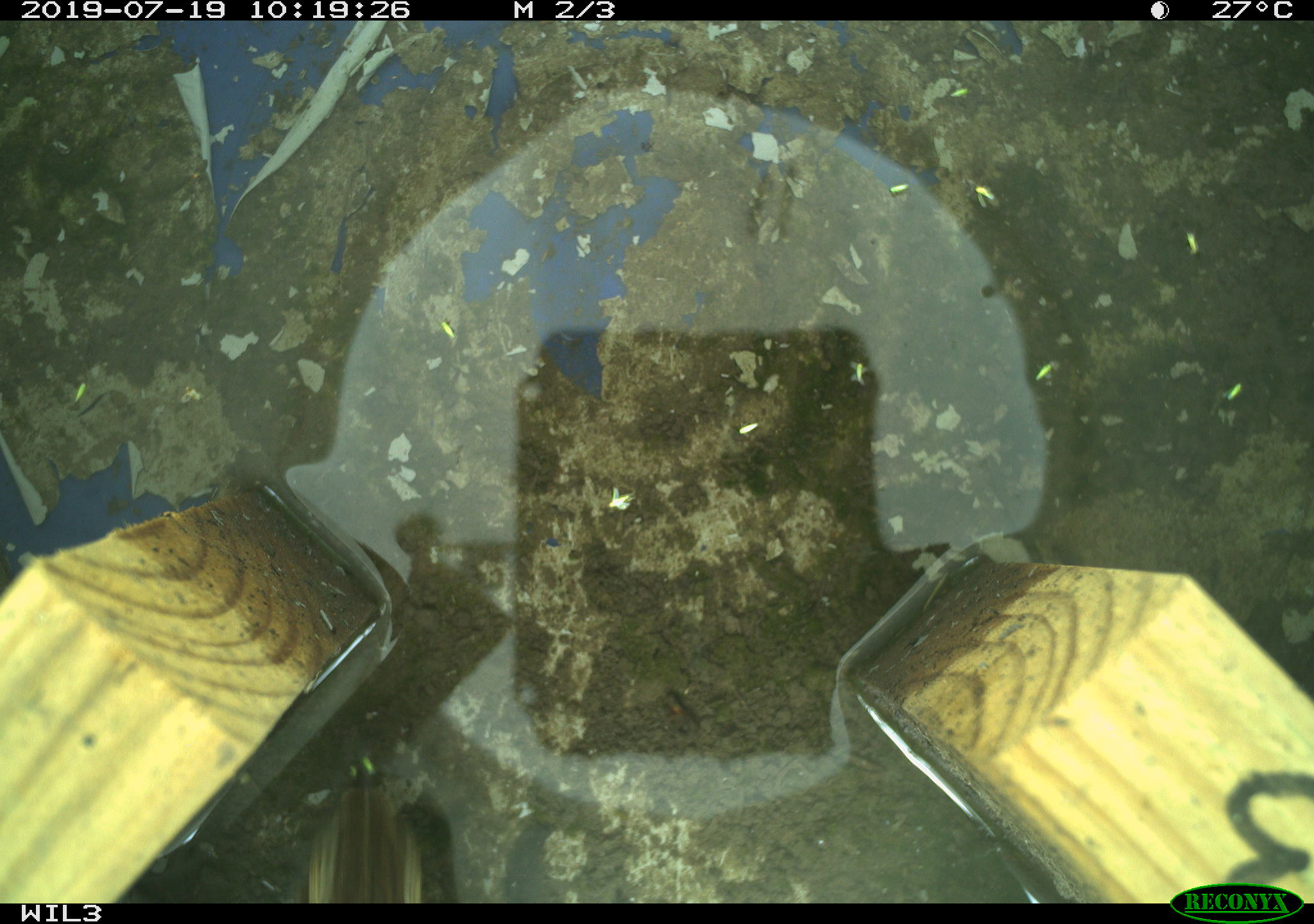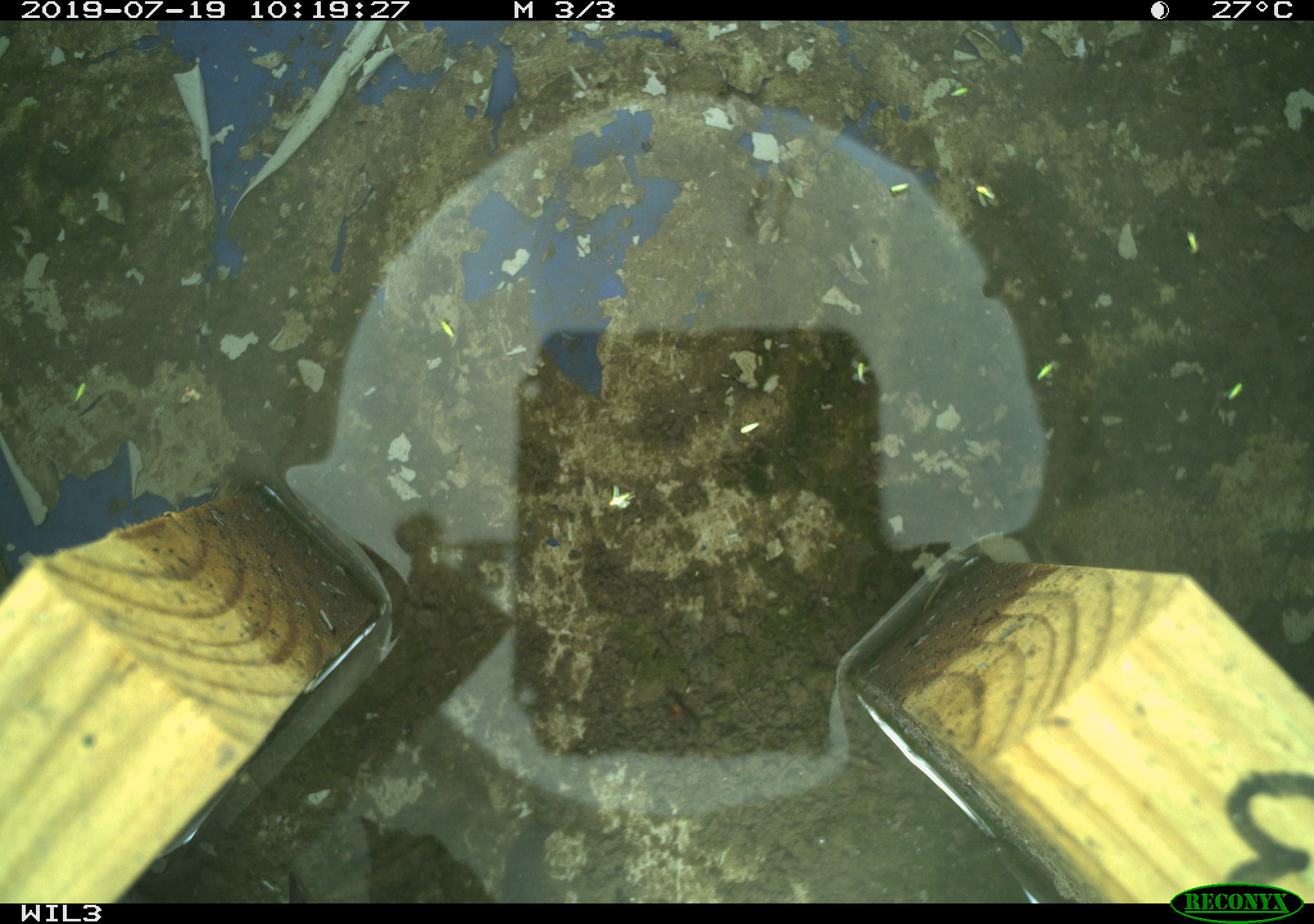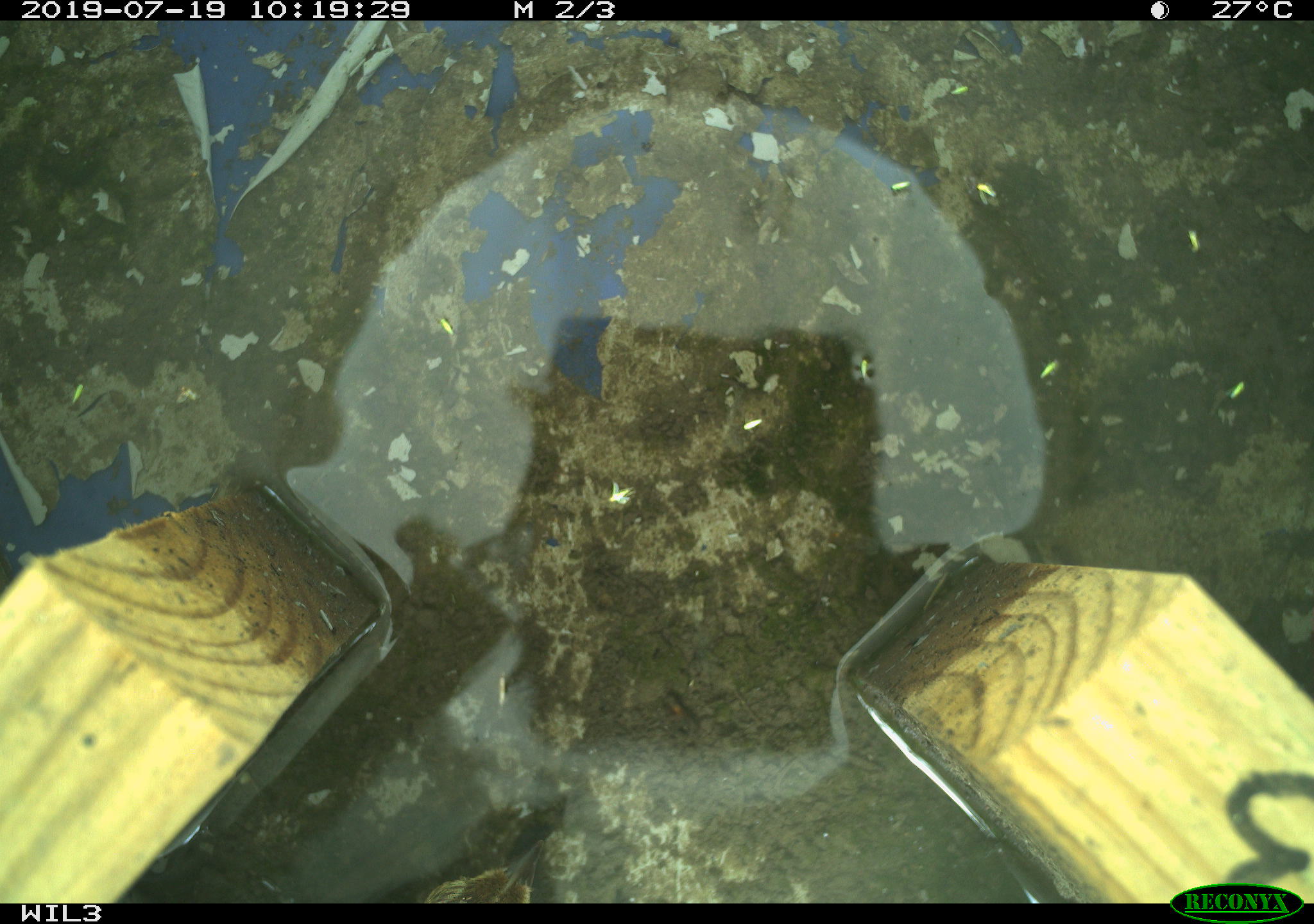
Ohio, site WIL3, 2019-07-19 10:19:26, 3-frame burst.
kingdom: Animalia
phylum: Chordata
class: Aves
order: Passeriformes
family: Passerellidae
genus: Melospiza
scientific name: Melospiza melodia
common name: song sparrow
Song sparrow (Melospiza melodia).